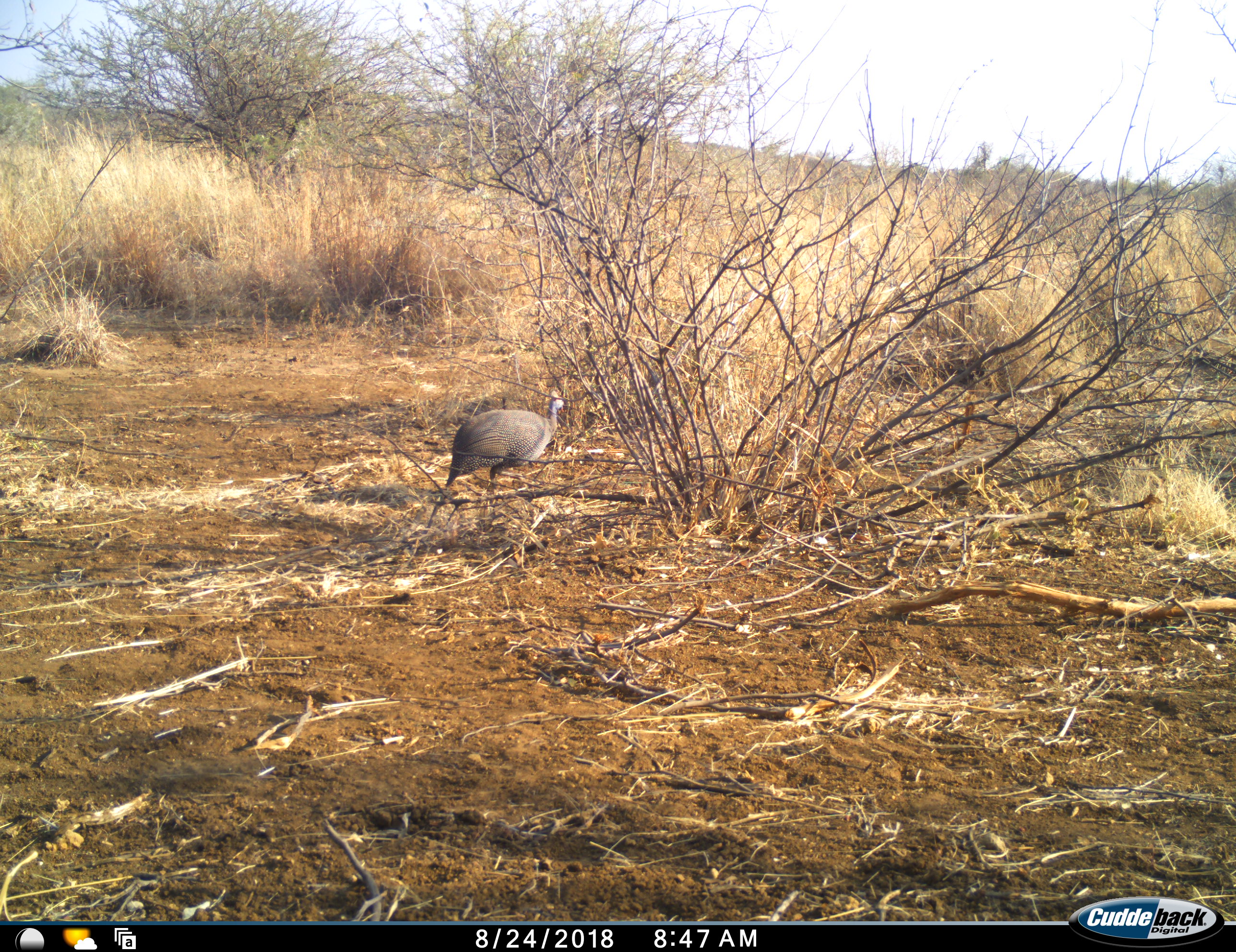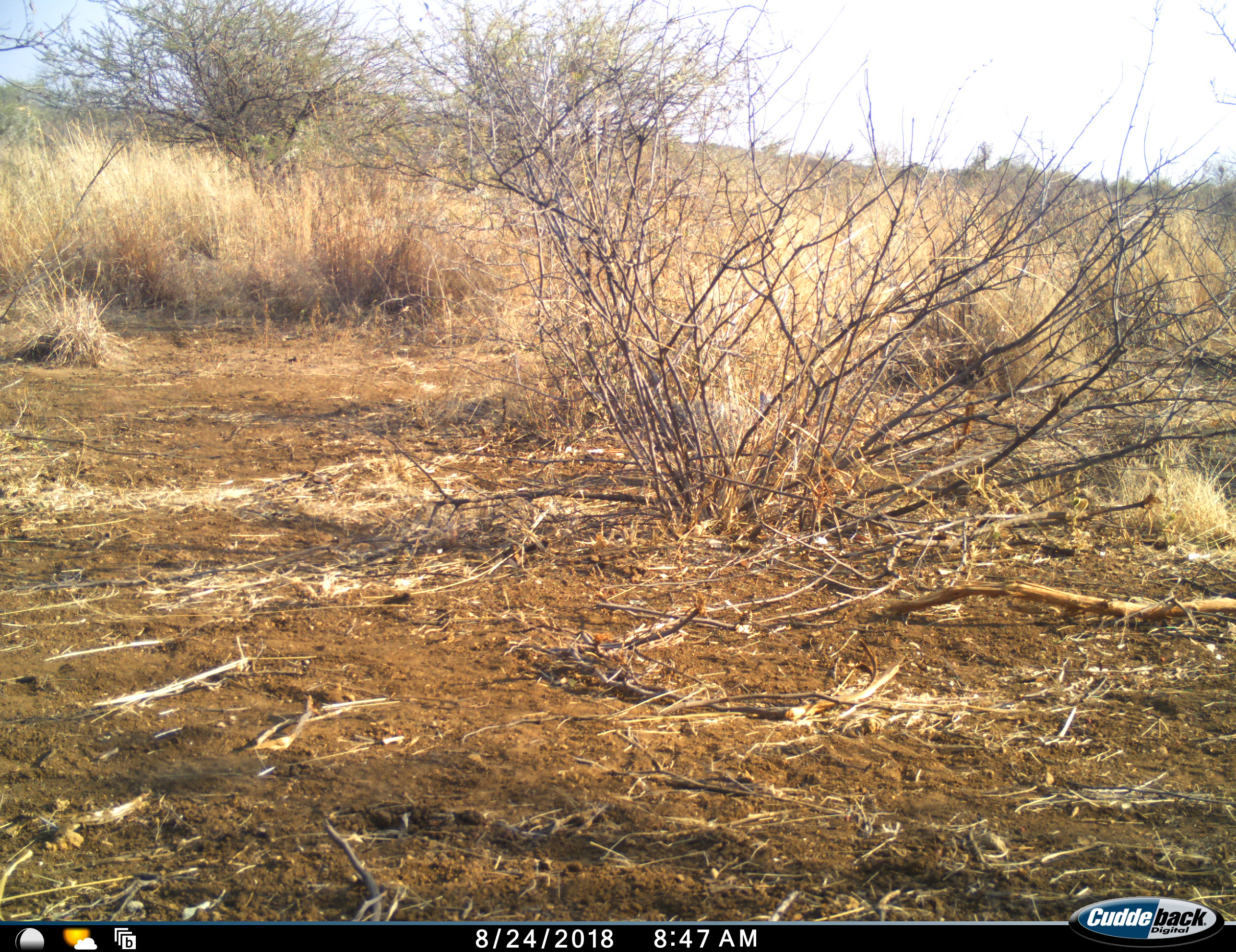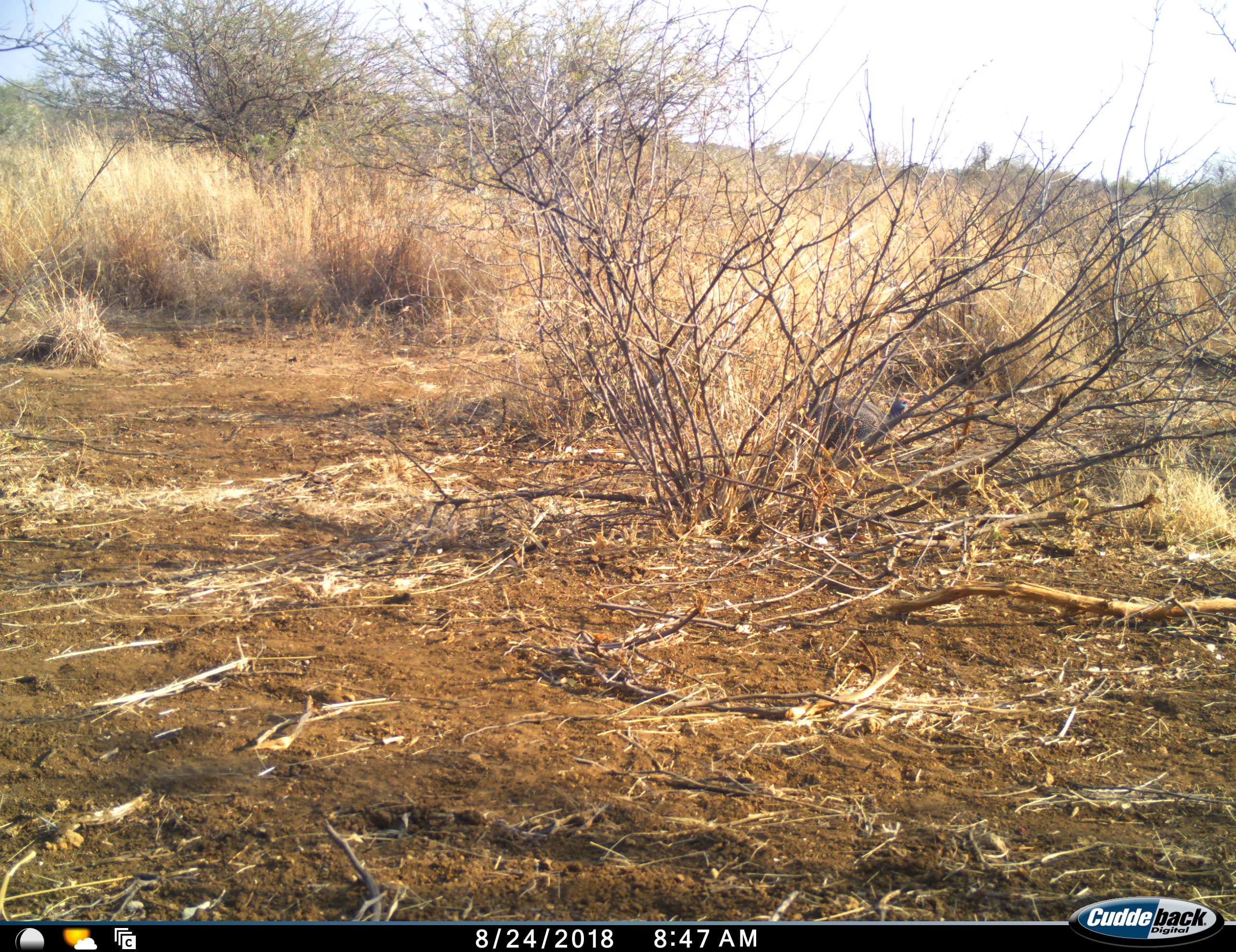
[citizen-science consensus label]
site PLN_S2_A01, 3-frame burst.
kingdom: Animalia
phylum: Chordata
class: Aves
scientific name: Aves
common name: bird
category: birdother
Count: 1.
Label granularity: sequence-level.